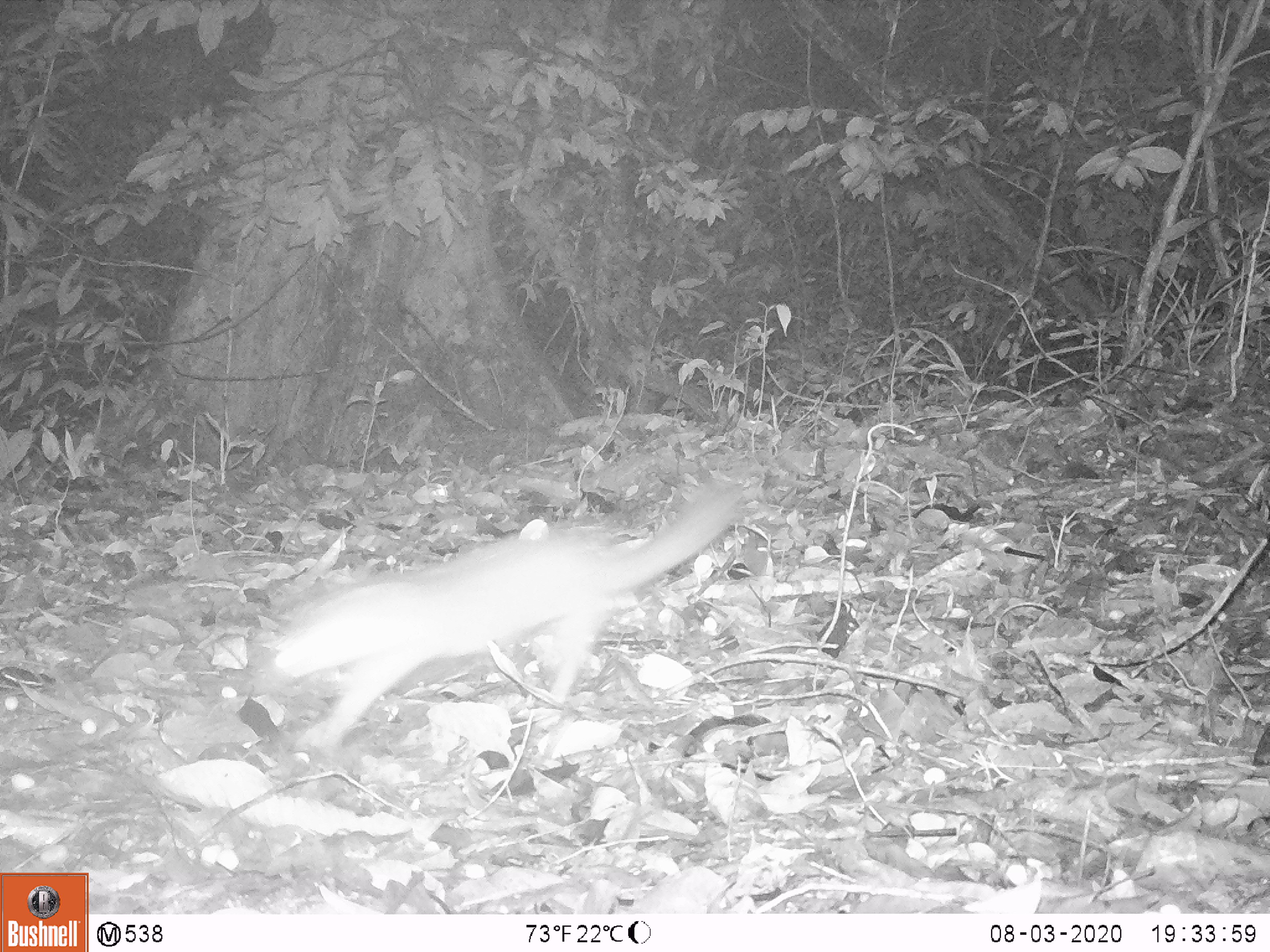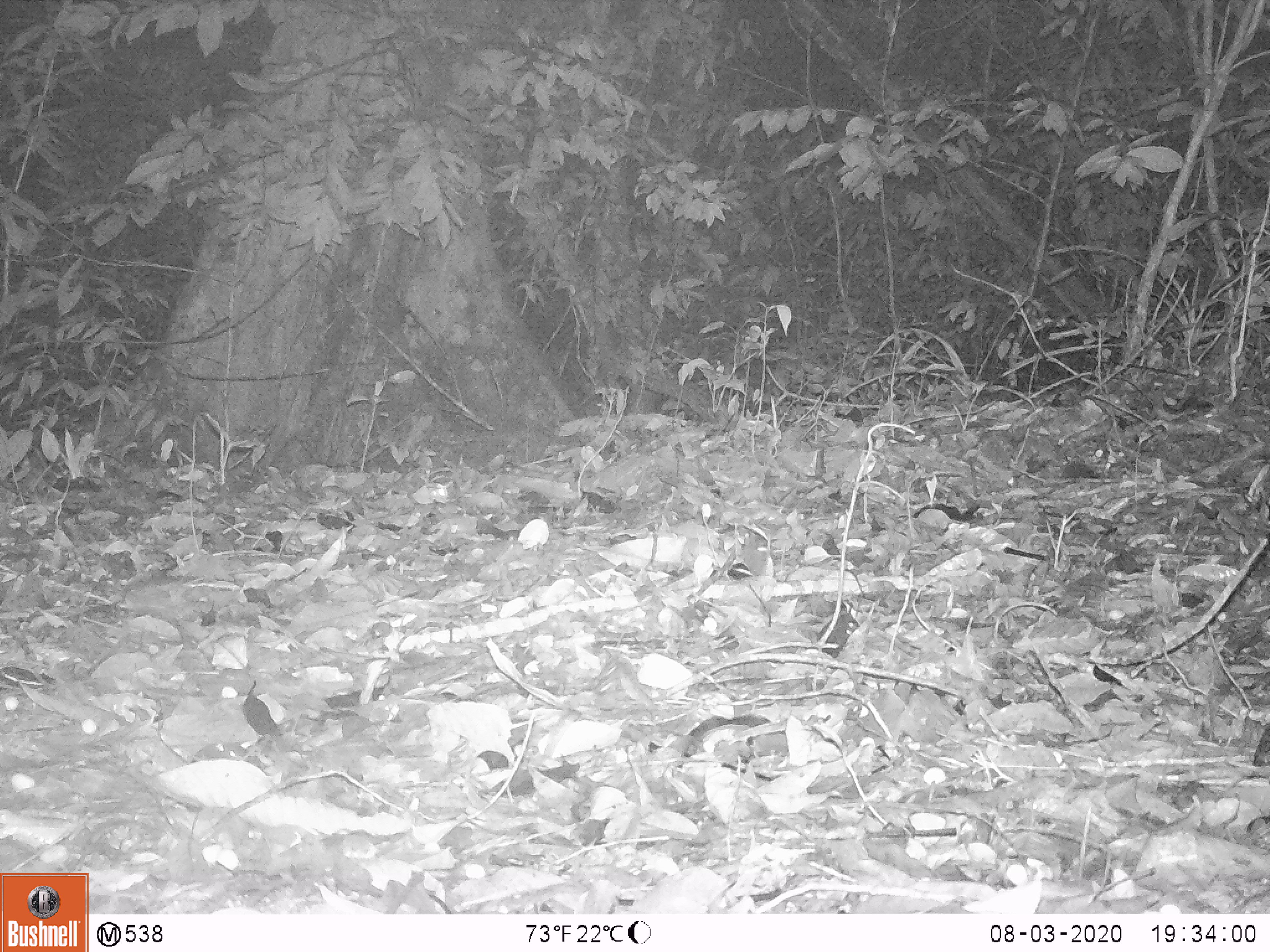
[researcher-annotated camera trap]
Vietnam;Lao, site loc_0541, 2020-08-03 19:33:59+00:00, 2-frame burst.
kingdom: Animalia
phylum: Chordata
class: Mammalia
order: Carnivora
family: Mustelidae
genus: Melogale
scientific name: Melogale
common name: ferret badger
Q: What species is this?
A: Ferret badger (Melogale).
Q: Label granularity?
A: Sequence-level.